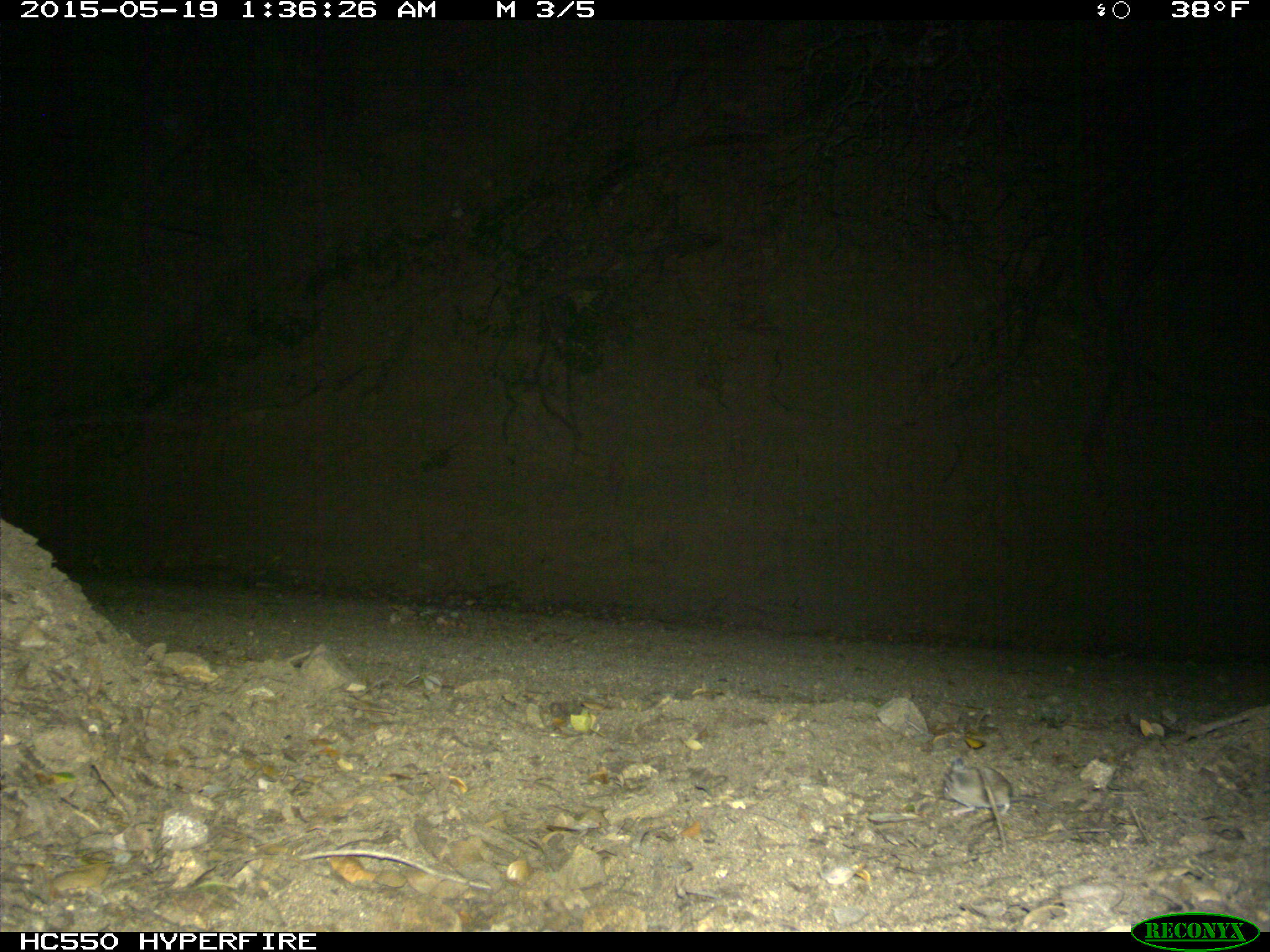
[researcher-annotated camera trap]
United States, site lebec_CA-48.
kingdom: Animalia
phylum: Chordata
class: Mammalia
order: Rodentia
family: Cricetidae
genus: Peromyscus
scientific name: Peromyscus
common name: deermice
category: unidentified deer mouse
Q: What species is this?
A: Unidentified deer mouse (deermice) (Peromyscus).